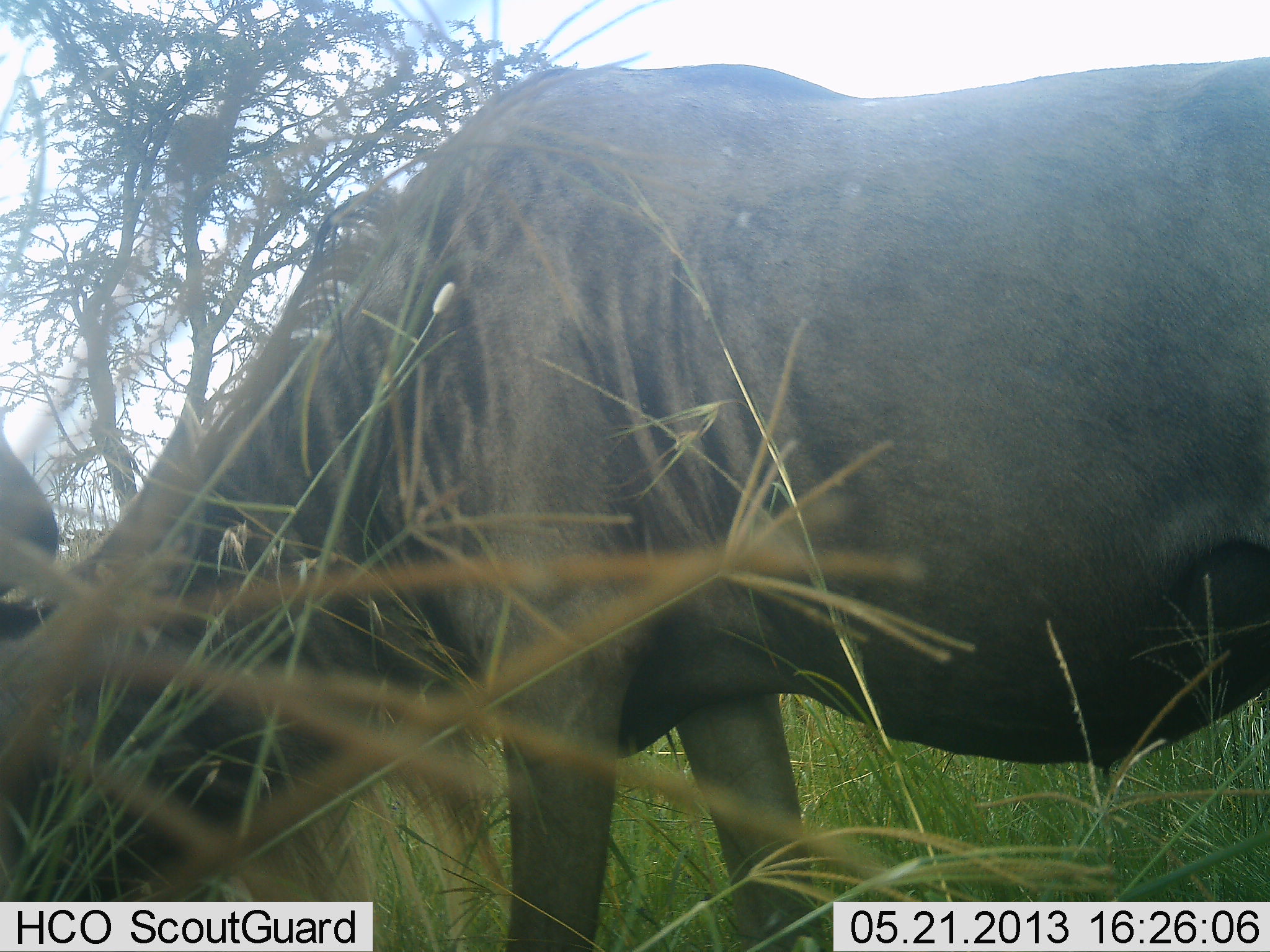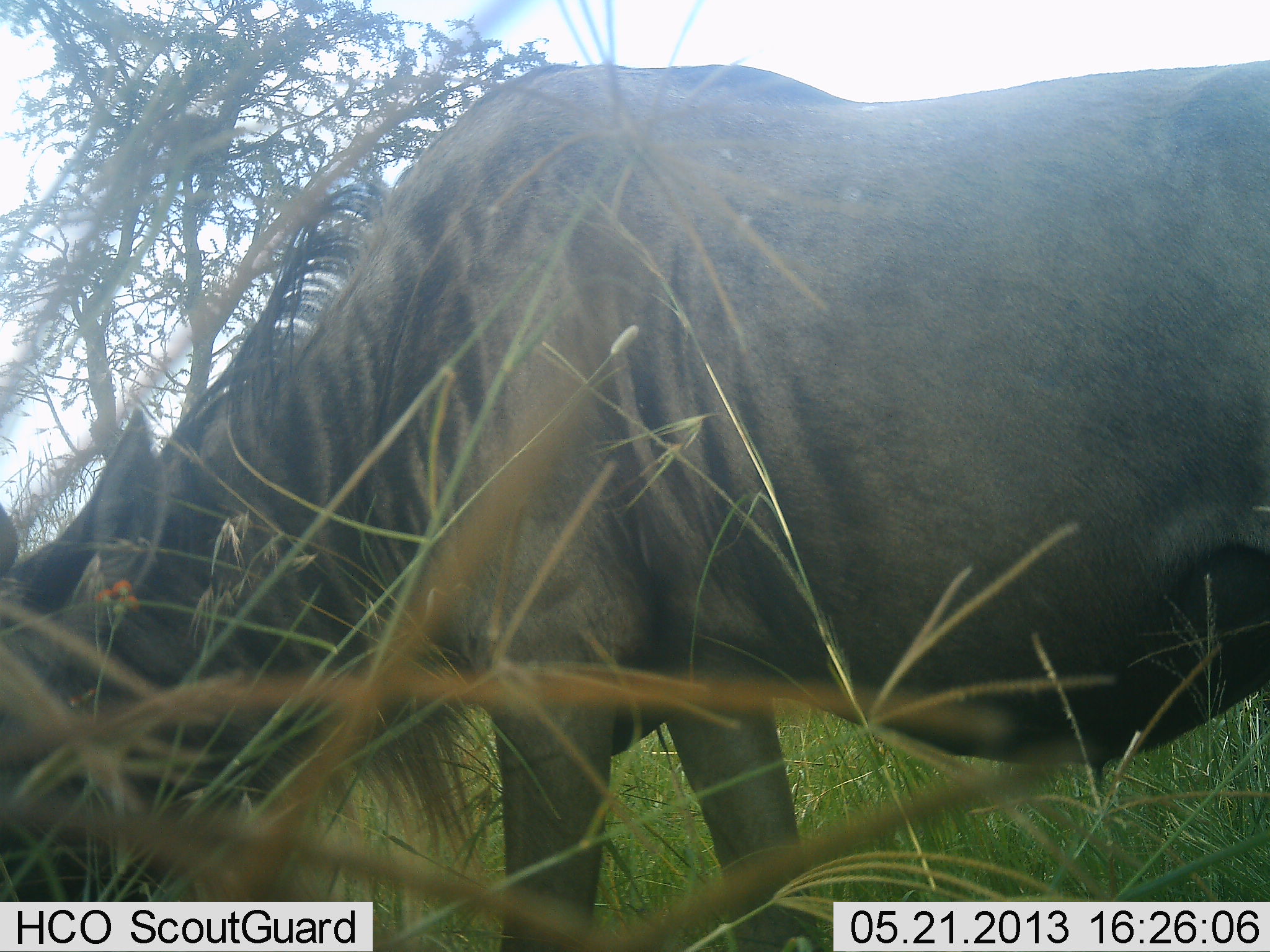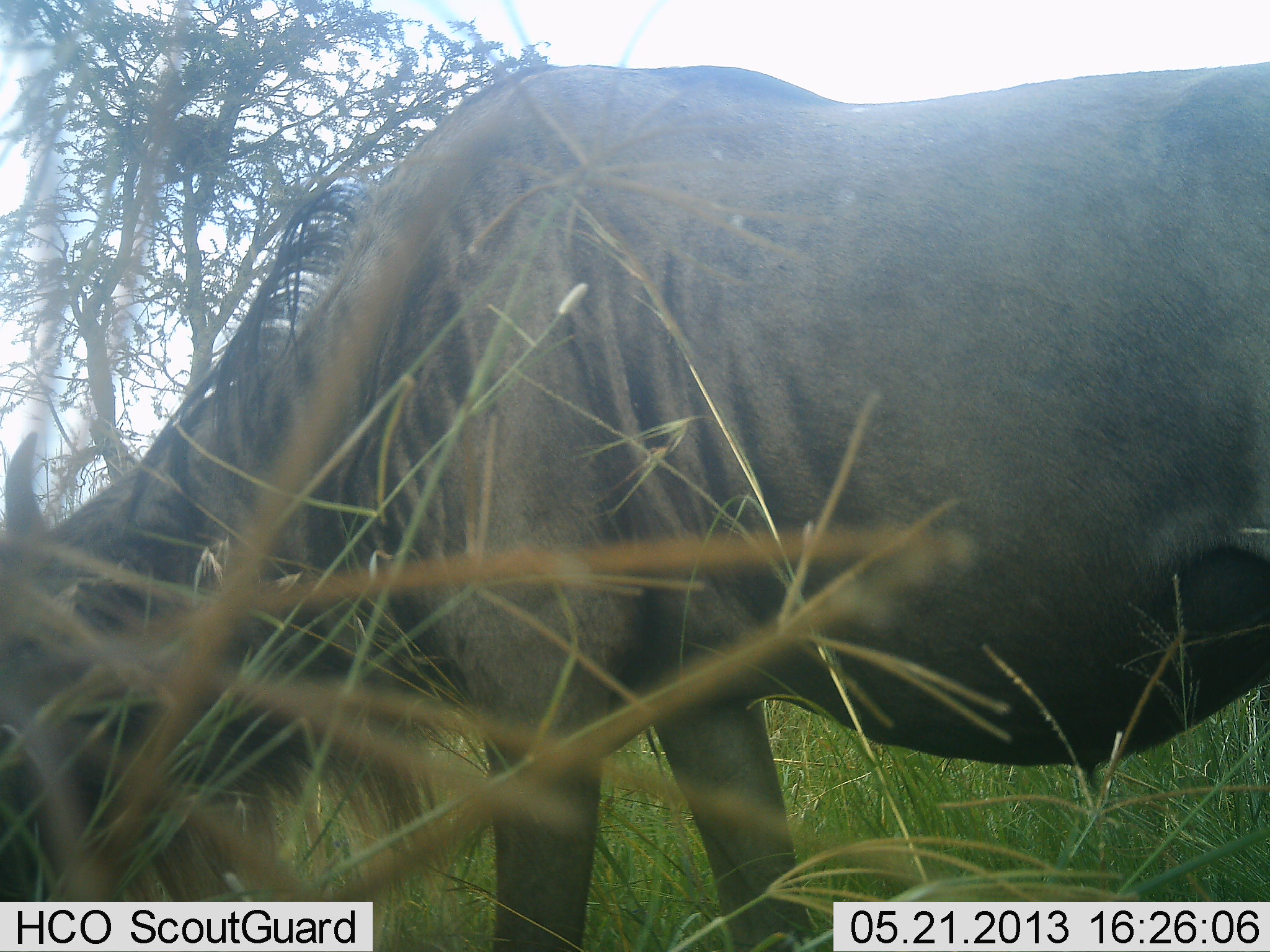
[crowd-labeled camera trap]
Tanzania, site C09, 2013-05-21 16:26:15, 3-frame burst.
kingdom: Animalia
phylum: Chordata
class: Mammalia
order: Artiodactyla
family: Bovidae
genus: Connochaetes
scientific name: Connochaetes taurinus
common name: blue wildebeest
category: wildebeest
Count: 1.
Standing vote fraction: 30%.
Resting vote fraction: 0%.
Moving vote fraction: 0%.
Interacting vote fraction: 0%.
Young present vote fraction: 0%.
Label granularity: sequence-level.